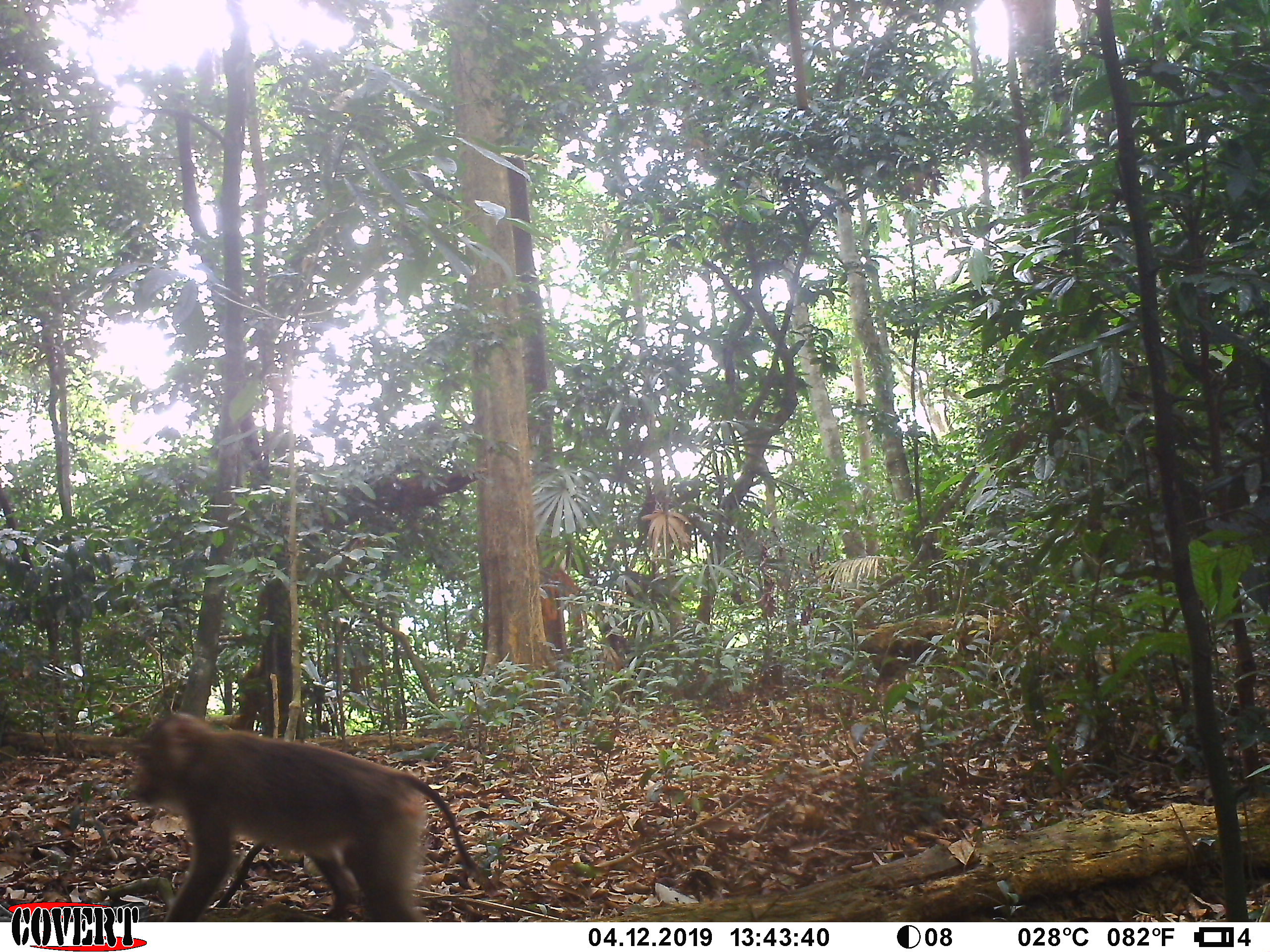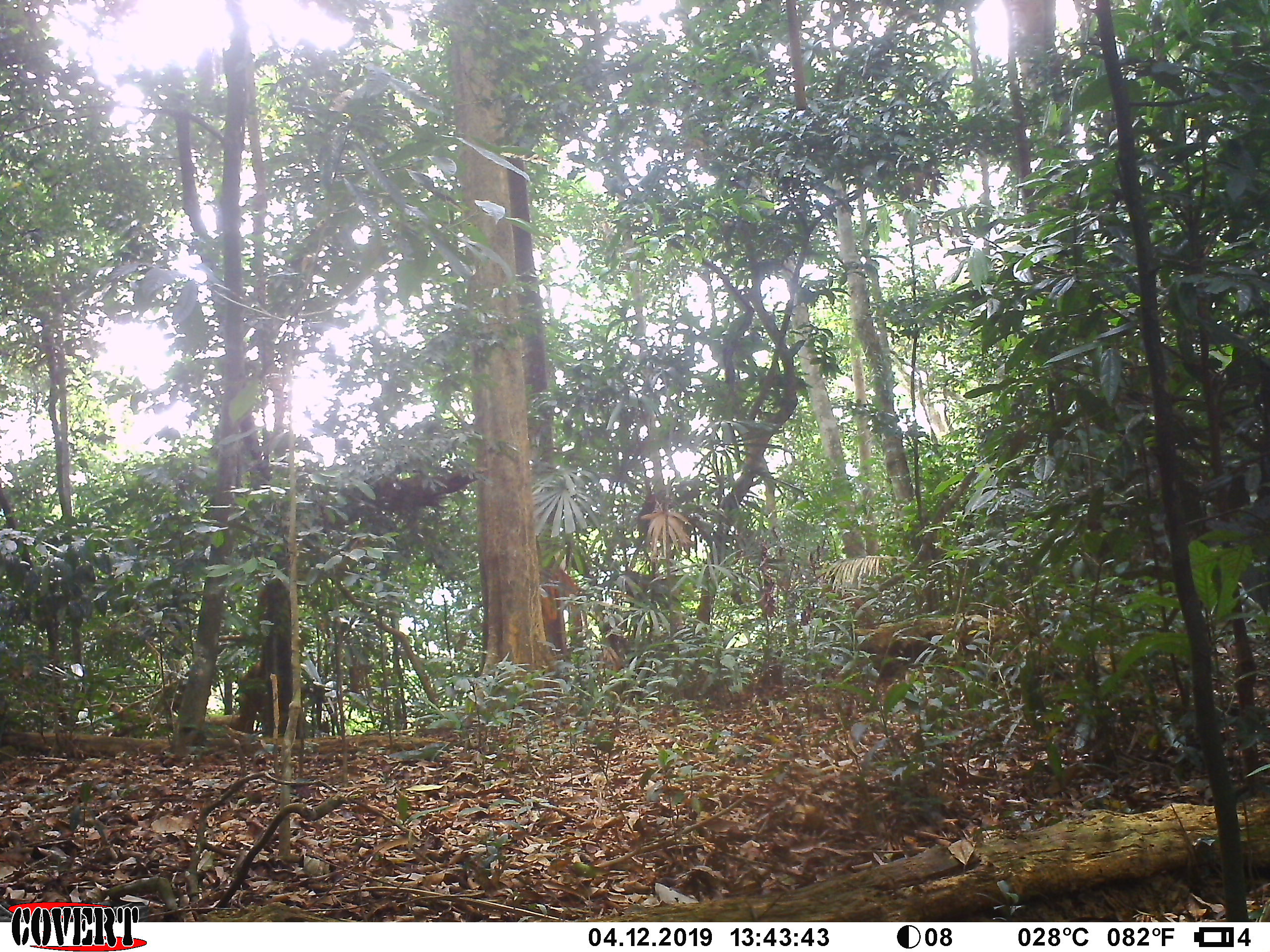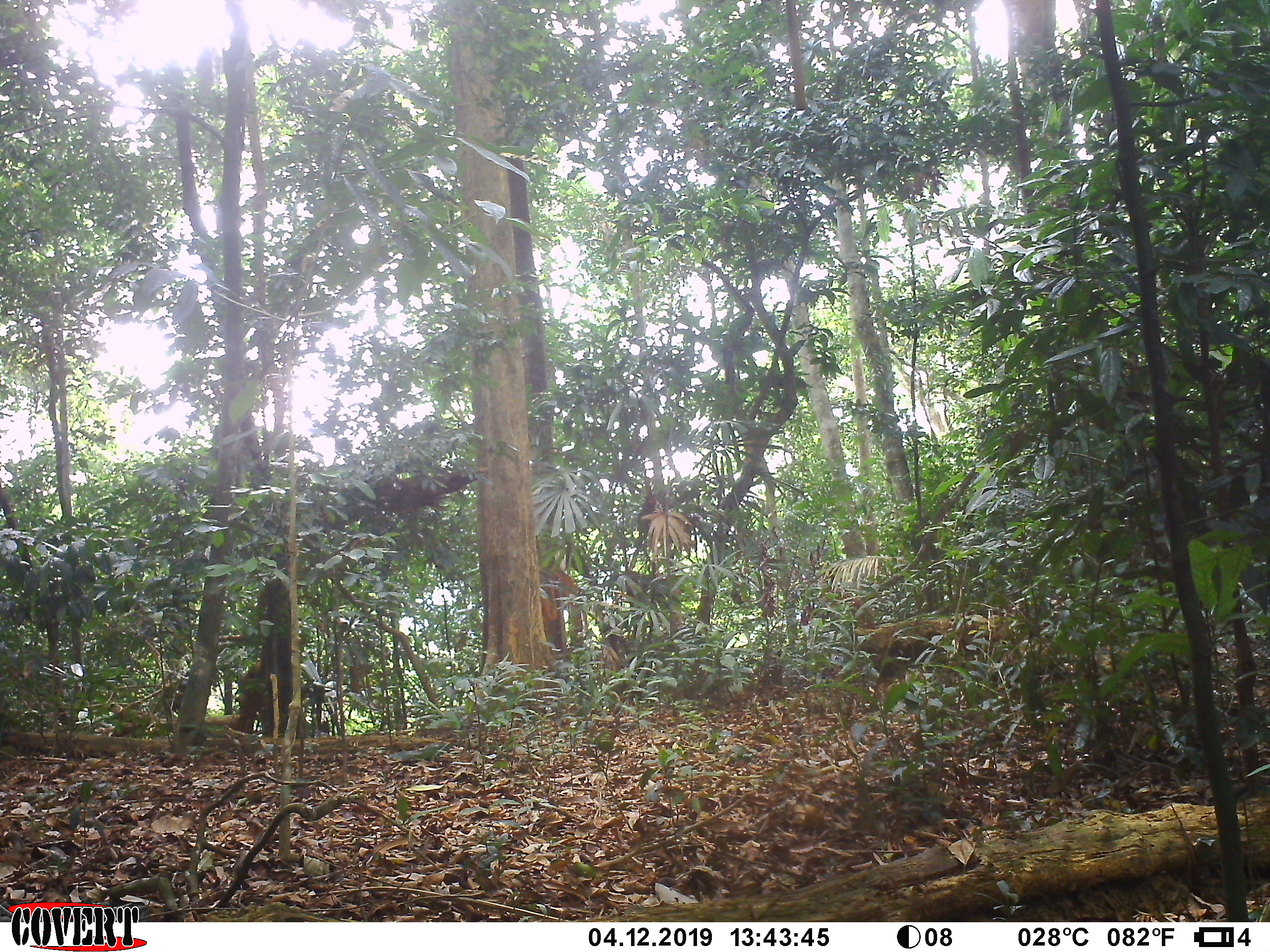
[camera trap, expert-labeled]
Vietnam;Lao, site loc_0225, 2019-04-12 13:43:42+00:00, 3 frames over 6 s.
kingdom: Animalia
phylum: Chordata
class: Mammalia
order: Primates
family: Cercopithecidae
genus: Macaca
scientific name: Macaca nemestrina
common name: pig-tailed macaque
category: pig tailed macaque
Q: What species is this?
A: Pig tailed macaque (pig-tailed macaque) (Macaca nemestrina).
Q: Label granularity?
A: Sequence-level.